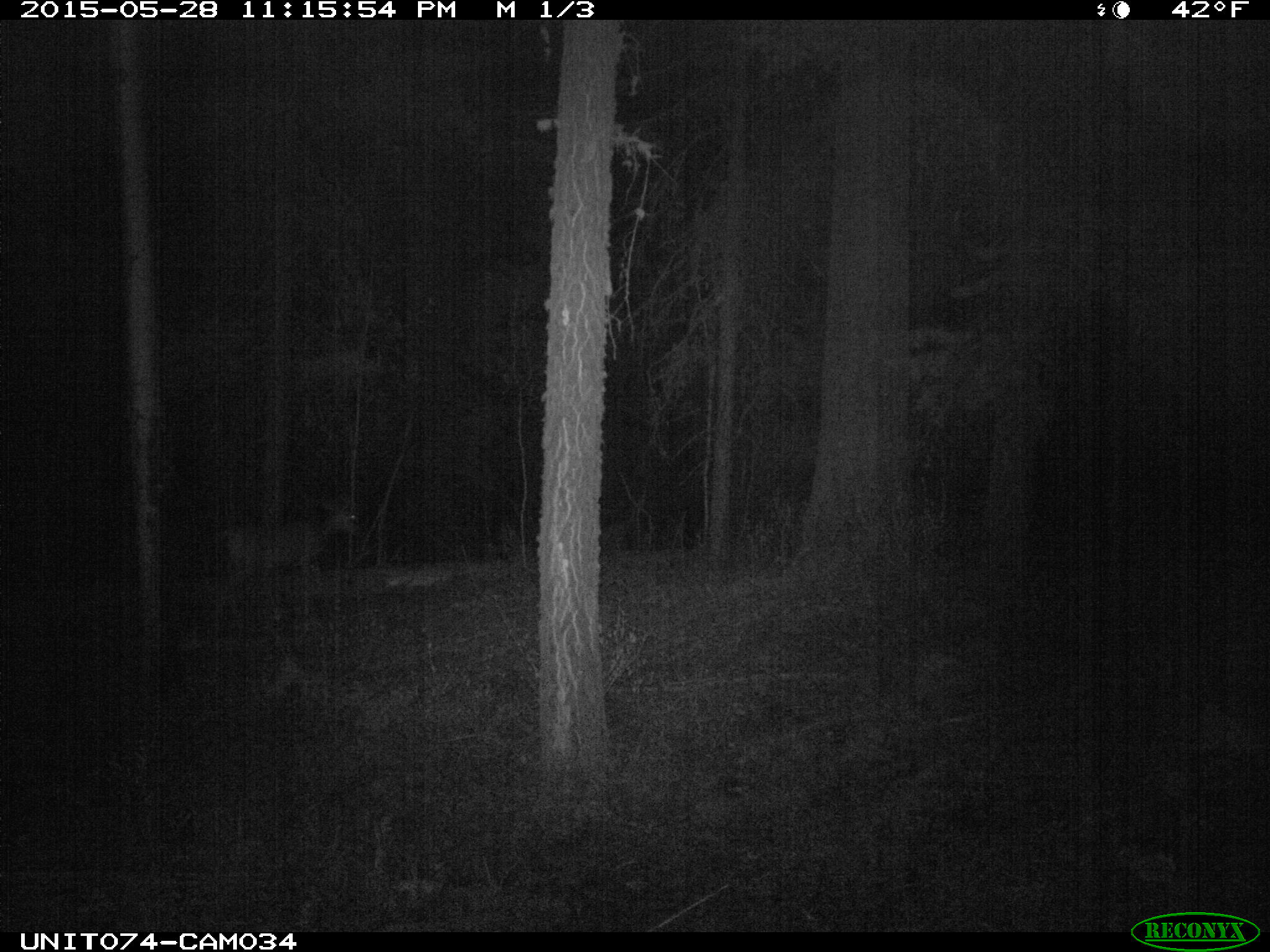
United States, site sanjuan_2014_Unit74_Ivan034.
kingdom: Animalia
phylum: Chordata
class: Mammalia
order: Artiodactyla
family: Cervidae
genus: Odocoileus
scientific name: Odocoileus hemionus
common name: mule deer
Odocoileus hemionus (mule deer).